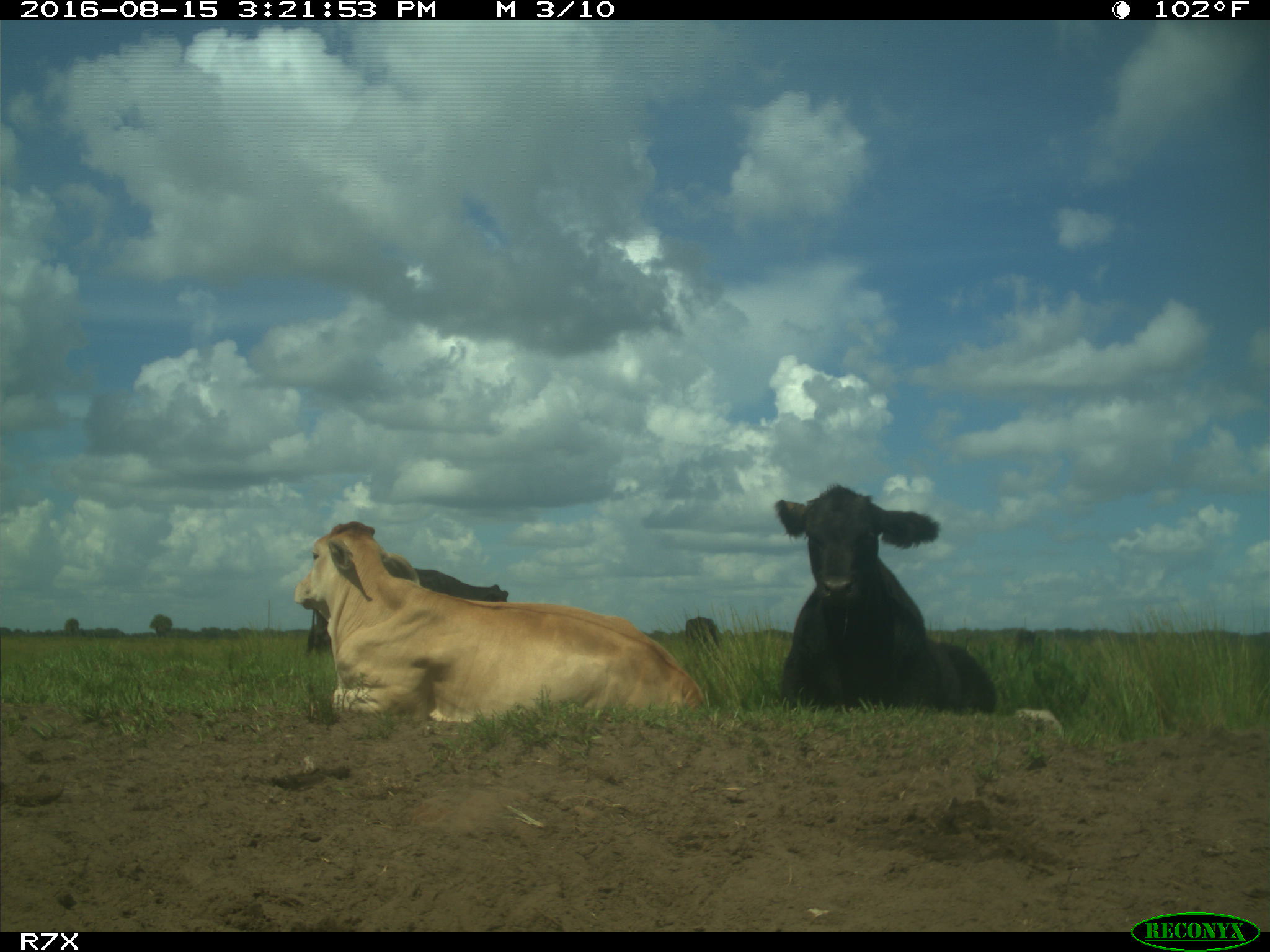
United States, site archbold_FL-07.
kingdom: Animalia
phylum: Chordata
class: Mammalia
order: Artiodactyla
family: Bovidae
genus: Bos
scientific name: Bos taurus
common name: domestic cow